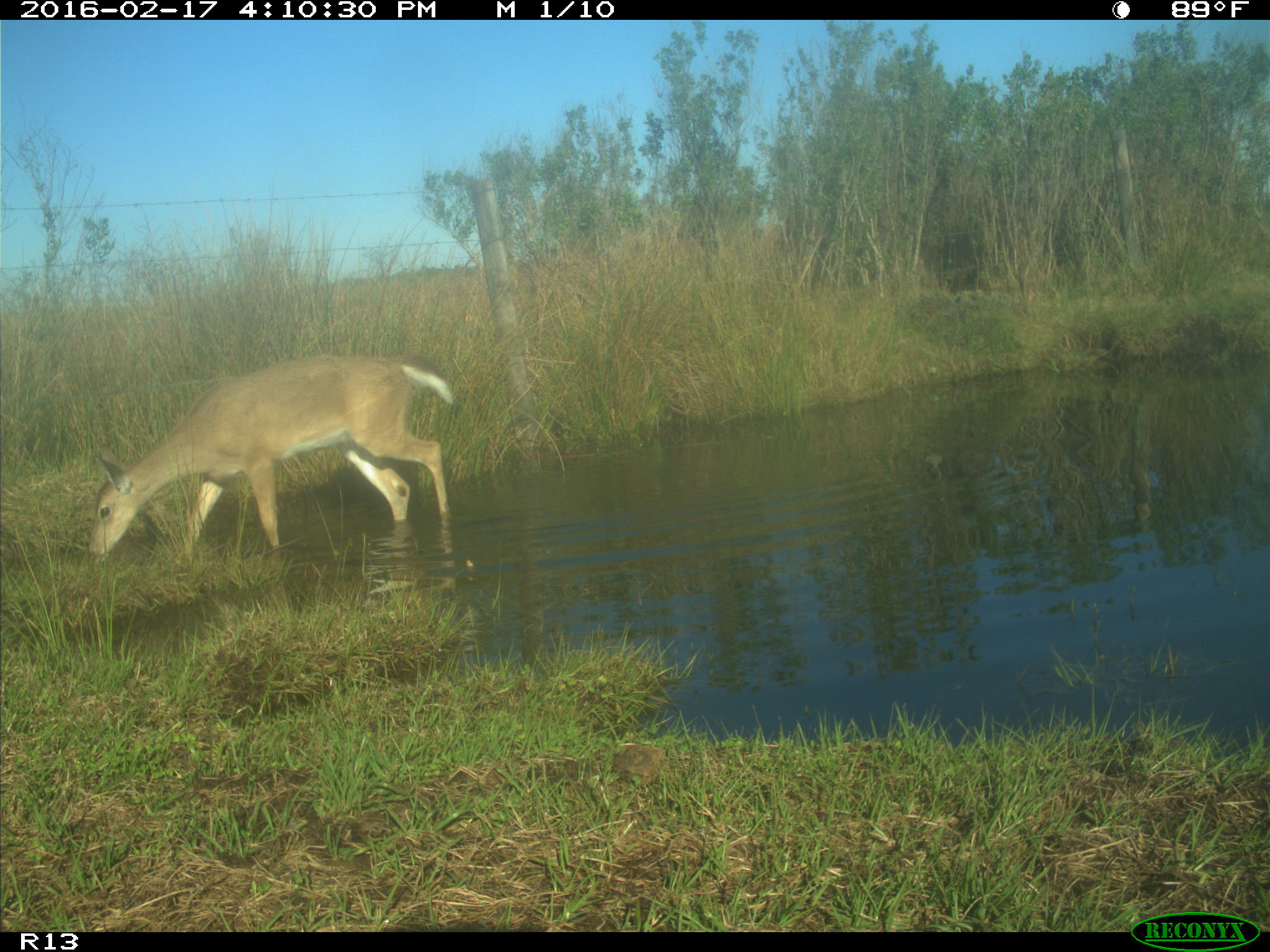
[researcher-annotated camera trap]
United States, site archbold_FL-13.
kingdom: Animalia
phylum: Chordata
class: Mammalia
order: Artiodactyla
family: Cervidae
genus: Odocoileus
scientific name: Odocoileus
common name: deer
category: unidentified deer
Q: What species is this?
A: Unidentified deer (deer) (Odocoileus).